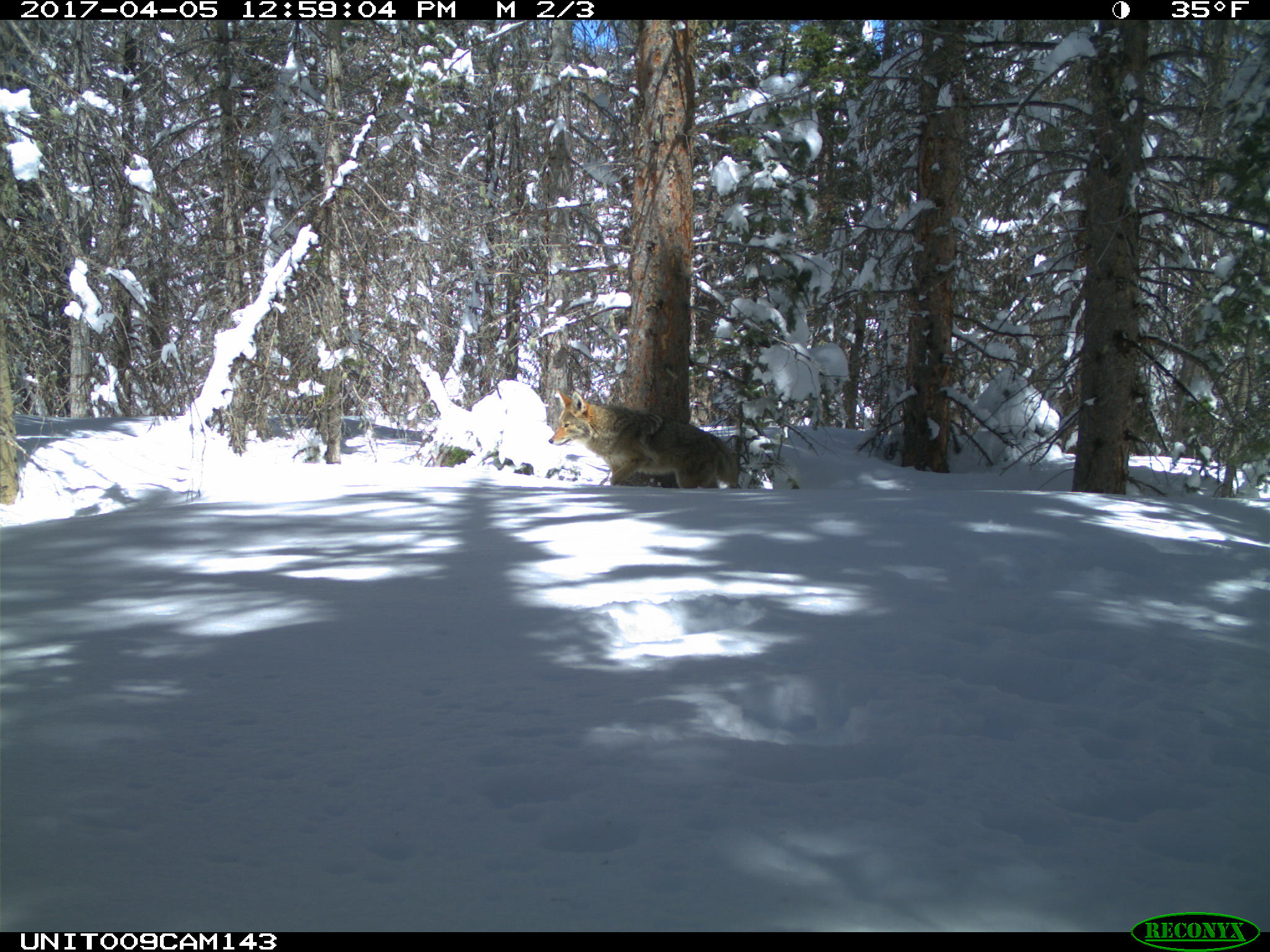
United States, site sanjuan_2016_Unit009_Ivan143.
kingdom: Animalia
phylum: Chordata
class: Mammalia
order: Carnivora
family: Canidae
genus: Canis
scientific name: Canis latrans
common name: coyote